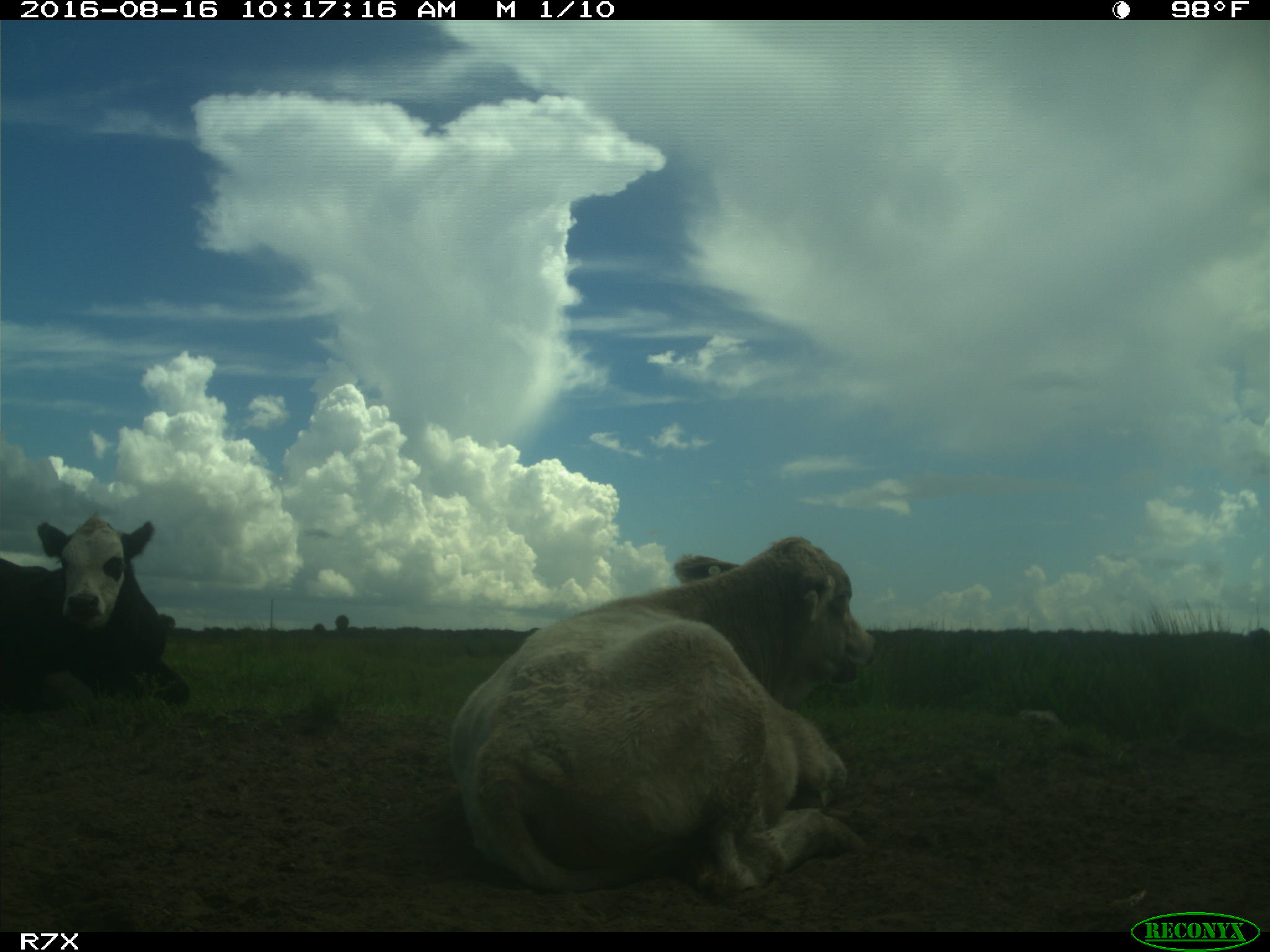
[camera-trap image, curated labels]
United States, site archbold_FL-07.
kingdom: Animalia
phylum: Chordata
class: Mammalia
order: Artiodactyla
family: Bovidae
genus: Bos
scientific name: Bos taurus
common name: domestic cow